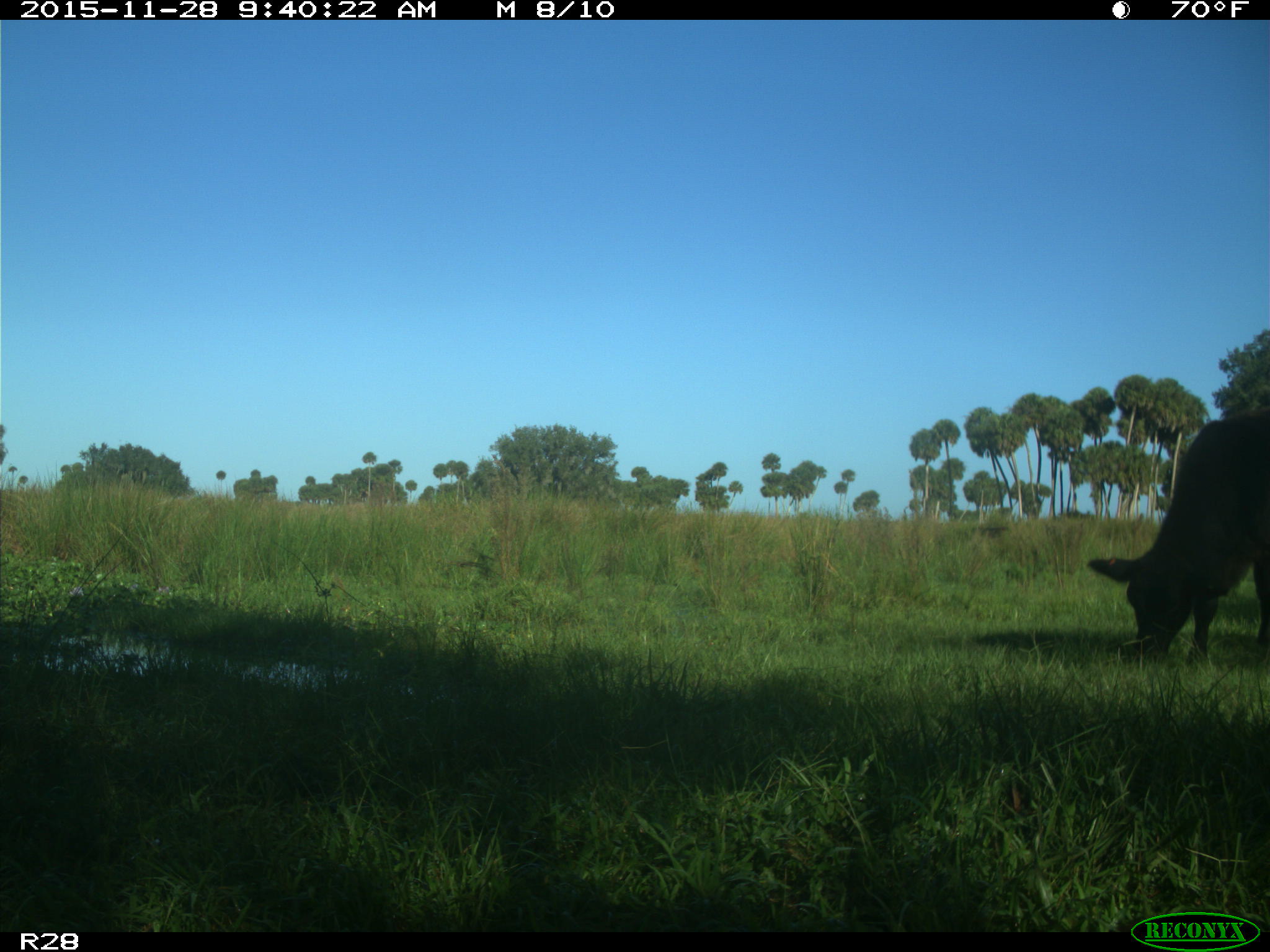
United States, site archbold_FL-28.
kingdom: Animalia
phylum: Chordata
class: Mammalia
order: Artiodactyla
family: Bovidae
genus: Bos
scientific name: Bos taurus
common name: domestic cow